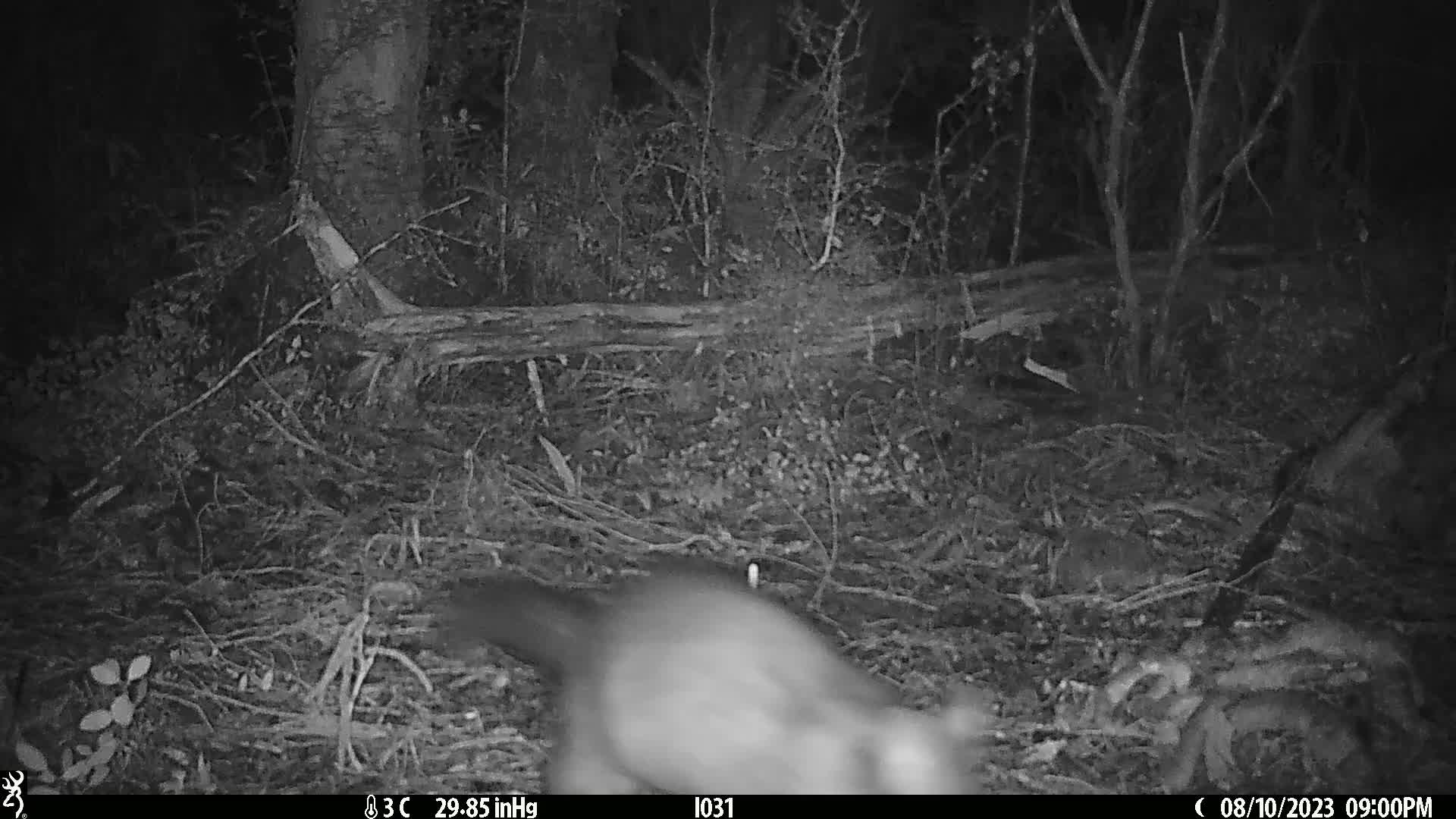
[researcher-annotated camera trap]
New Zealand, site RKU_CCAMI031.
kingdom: Animalia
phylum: Chordata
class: Mammalia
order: Diprotodontia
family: Phalangeridae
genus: Trichosurus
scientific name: Trichosurus vulpecula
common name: common brushtail possum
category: possum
Possum (common brushtail possum) (Trichosurus vulpecula).